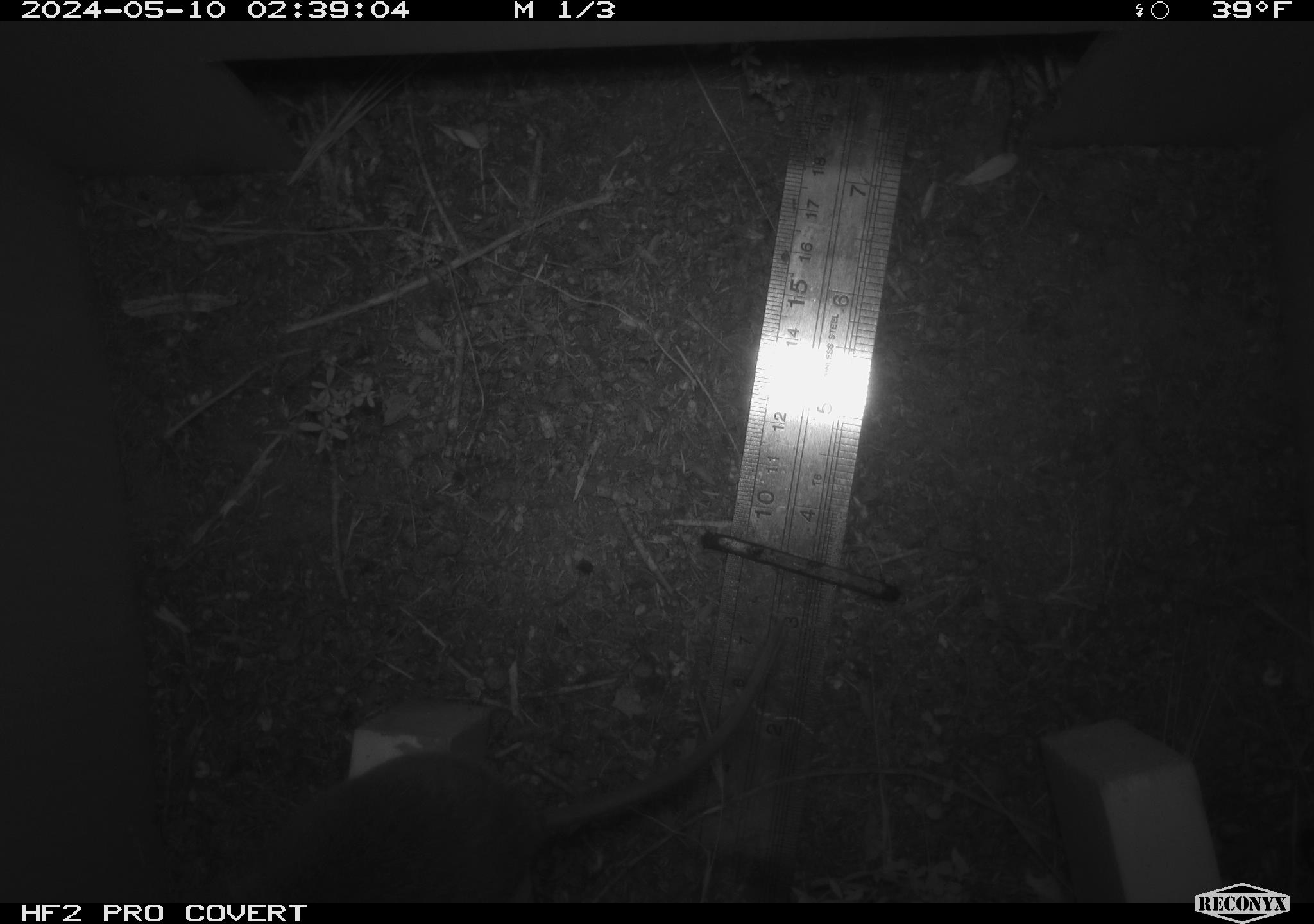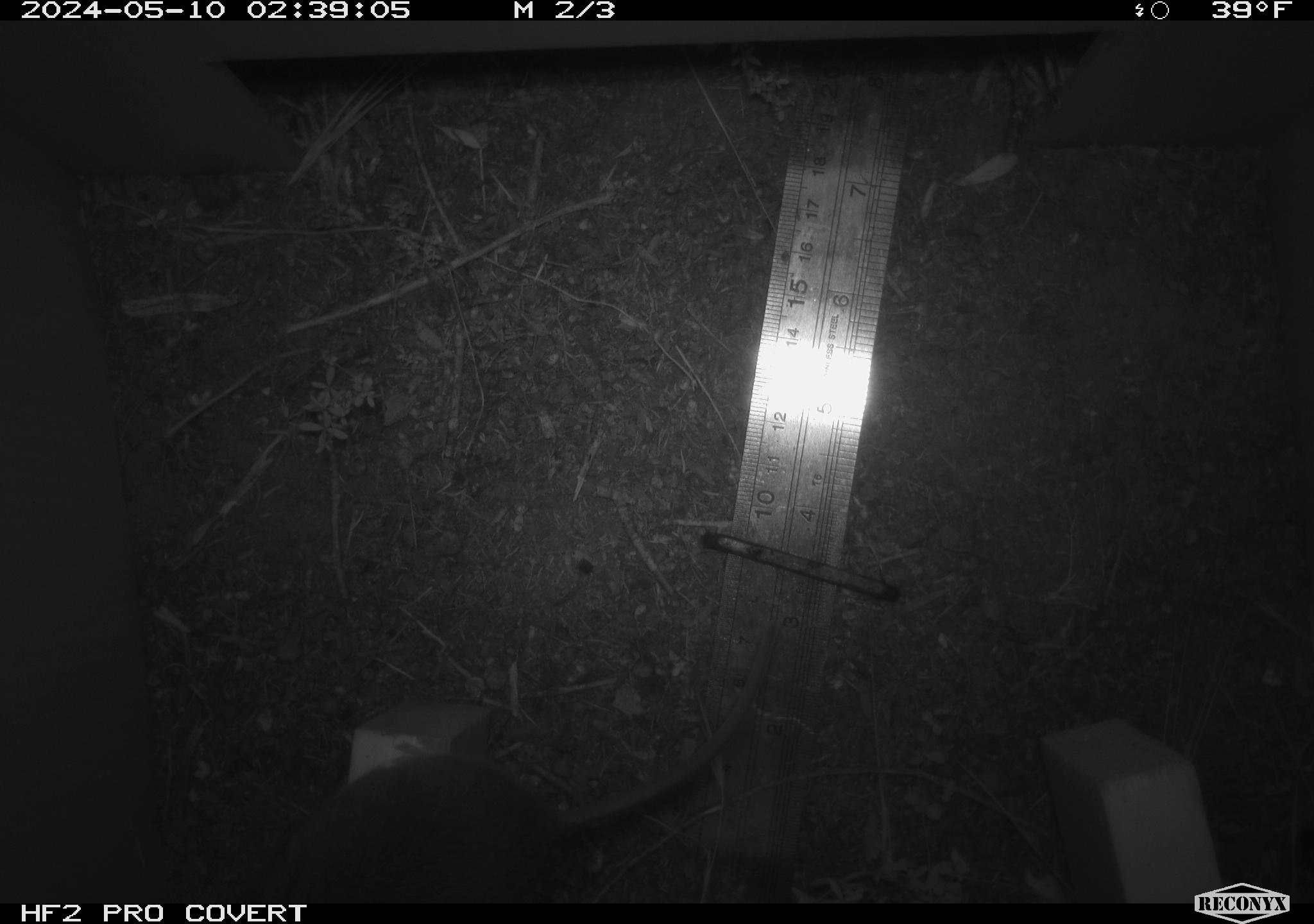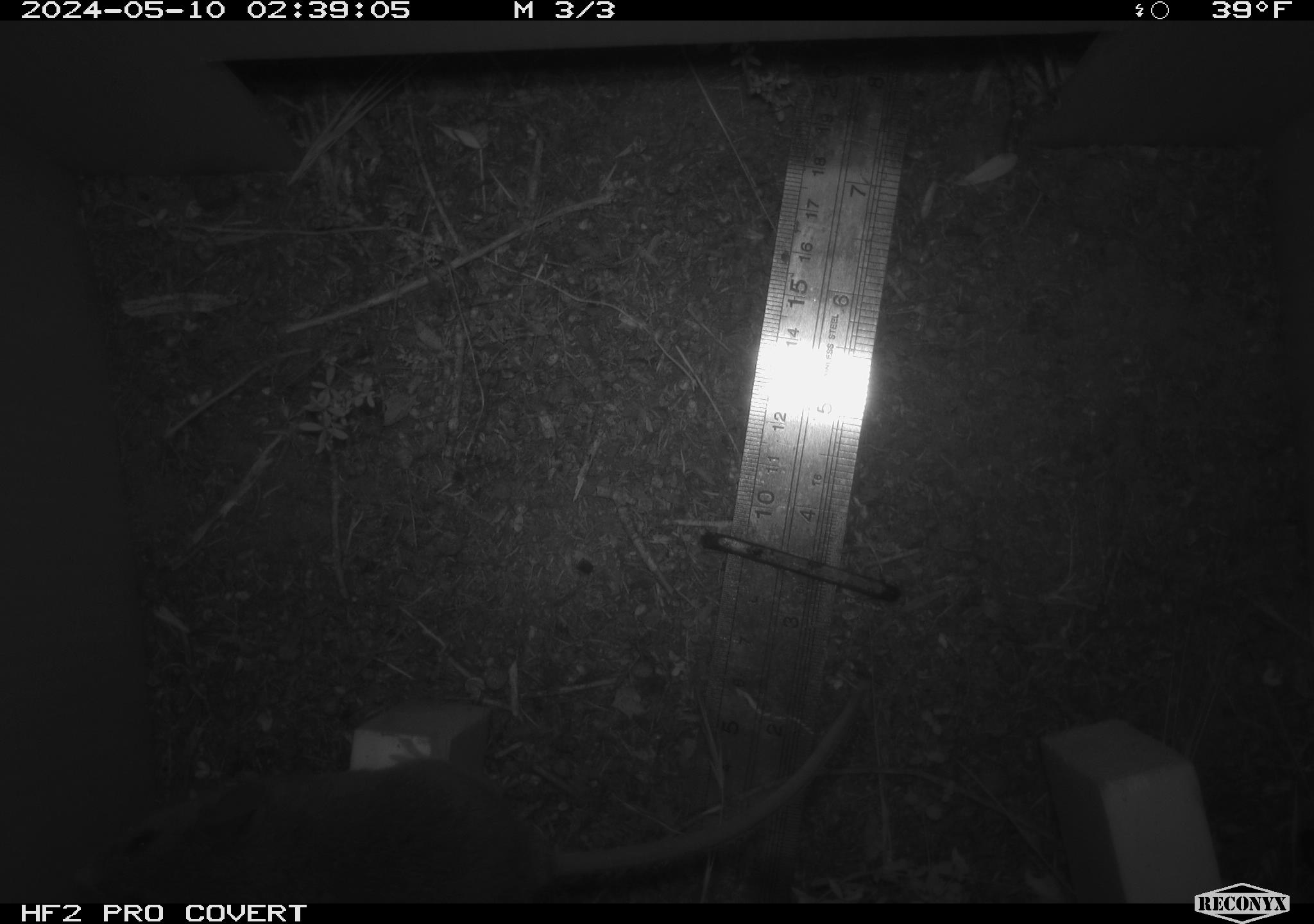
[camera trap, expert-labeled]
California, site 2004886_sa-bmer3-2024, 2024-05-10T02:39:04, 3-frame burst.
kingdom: Animalia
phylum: Chordata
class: Mammalia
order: Rodentia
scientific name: Rodentia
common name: mouse species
Mouse species (Rodentia).